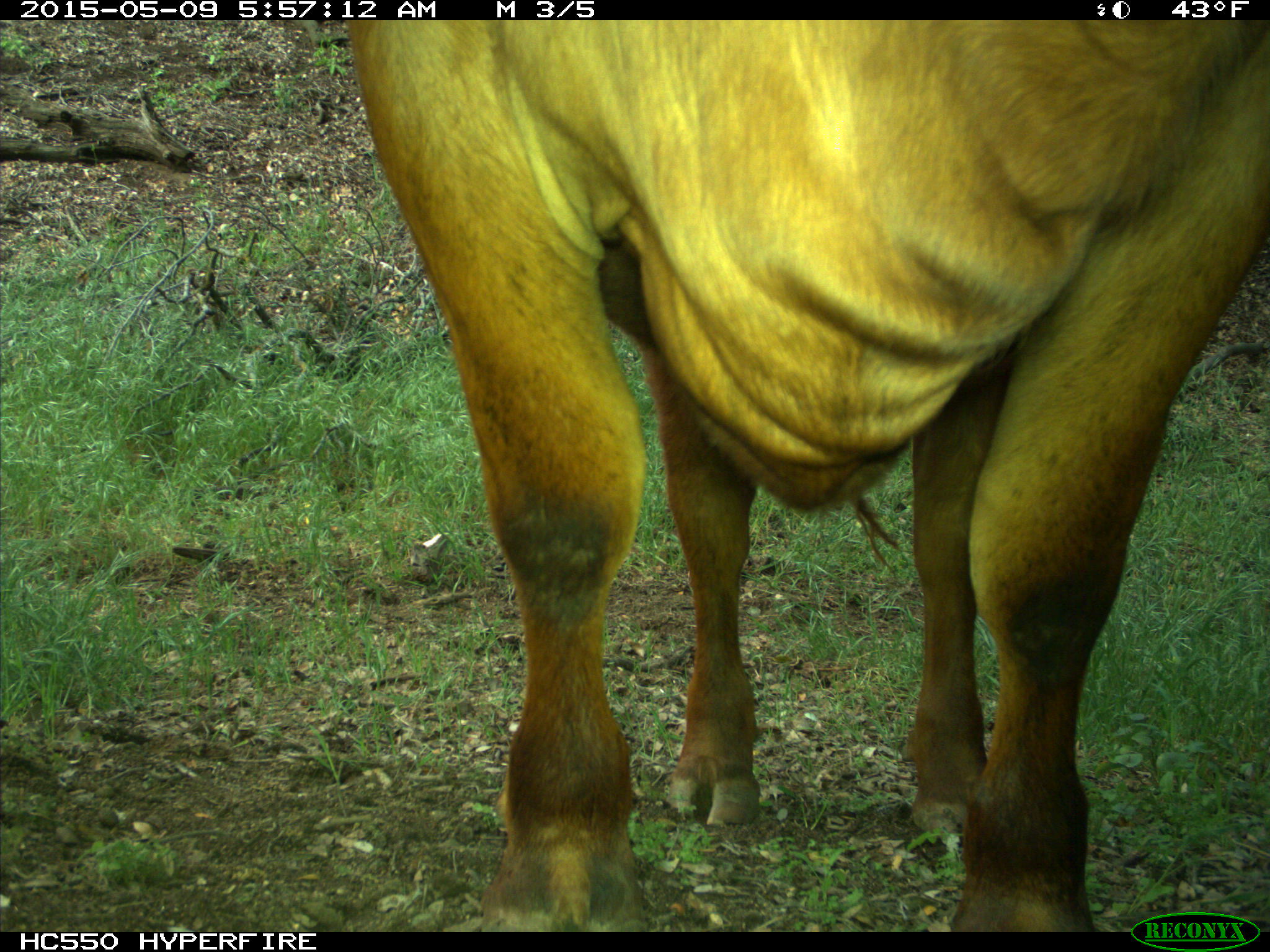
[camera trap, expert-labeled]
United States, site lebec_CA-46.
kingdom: Animalia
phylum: Chordata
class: Mammalia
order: Artiodactyla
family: Bovidae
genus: Bos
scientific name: Bos taurus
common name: domestic cow